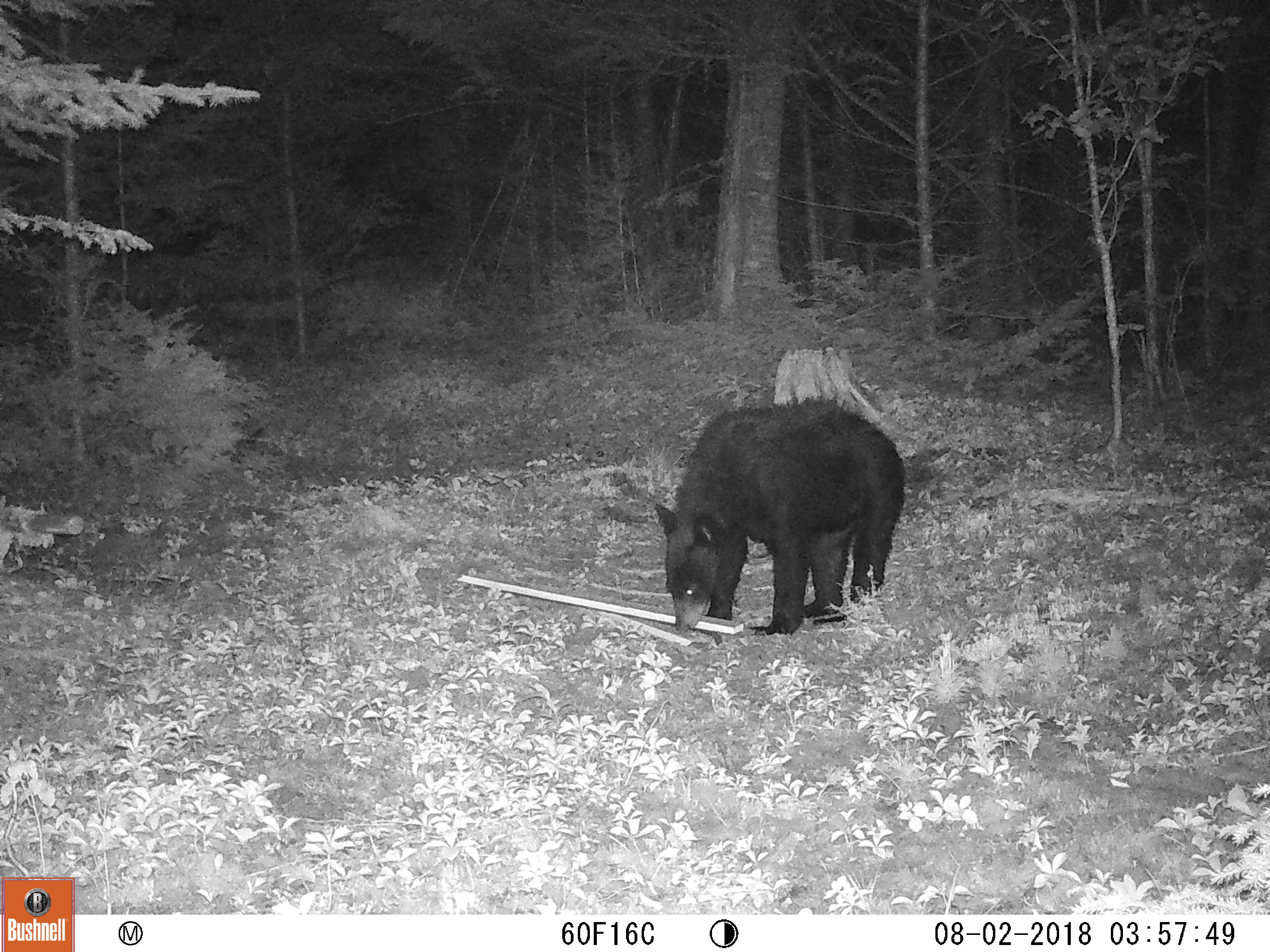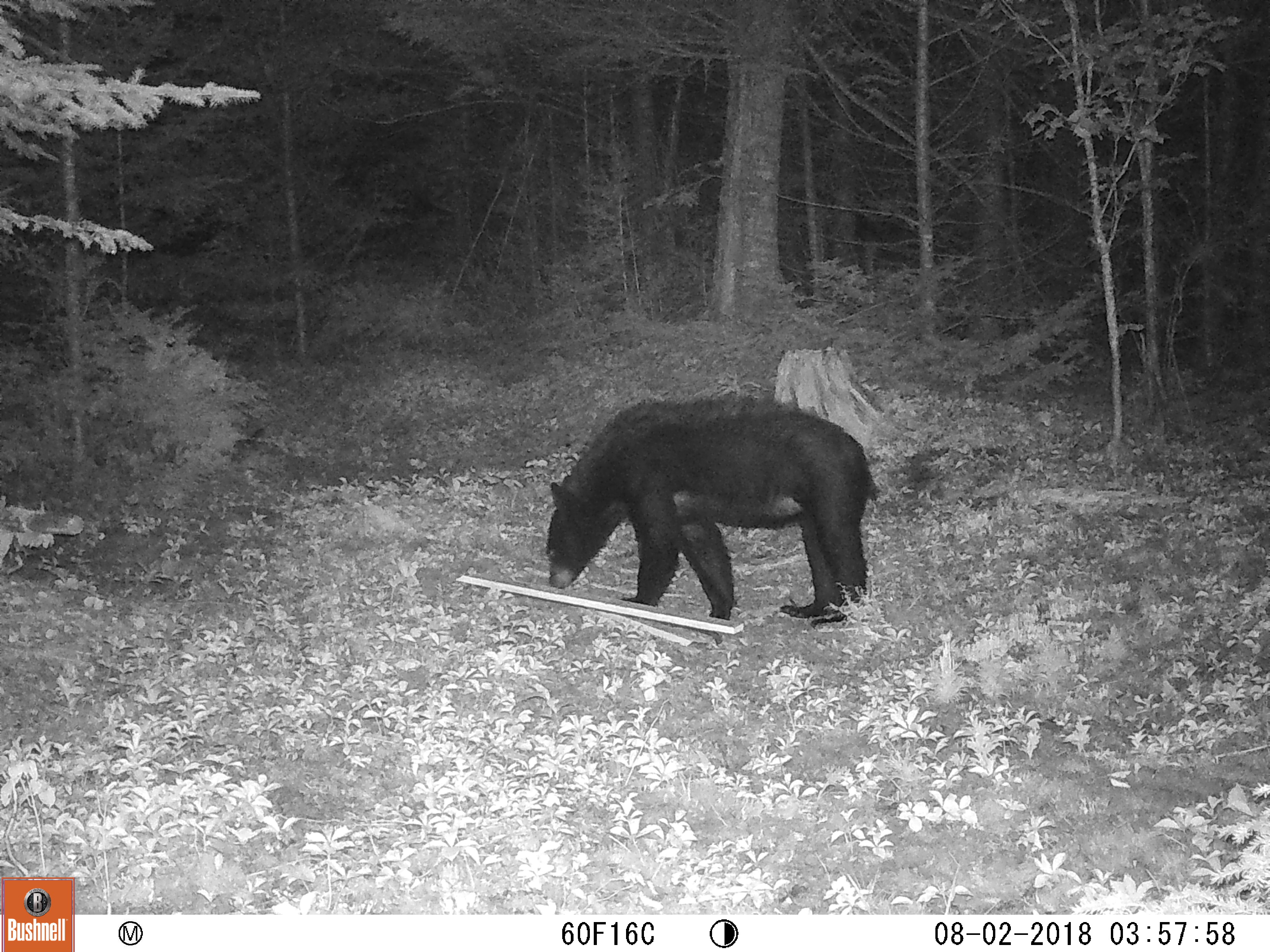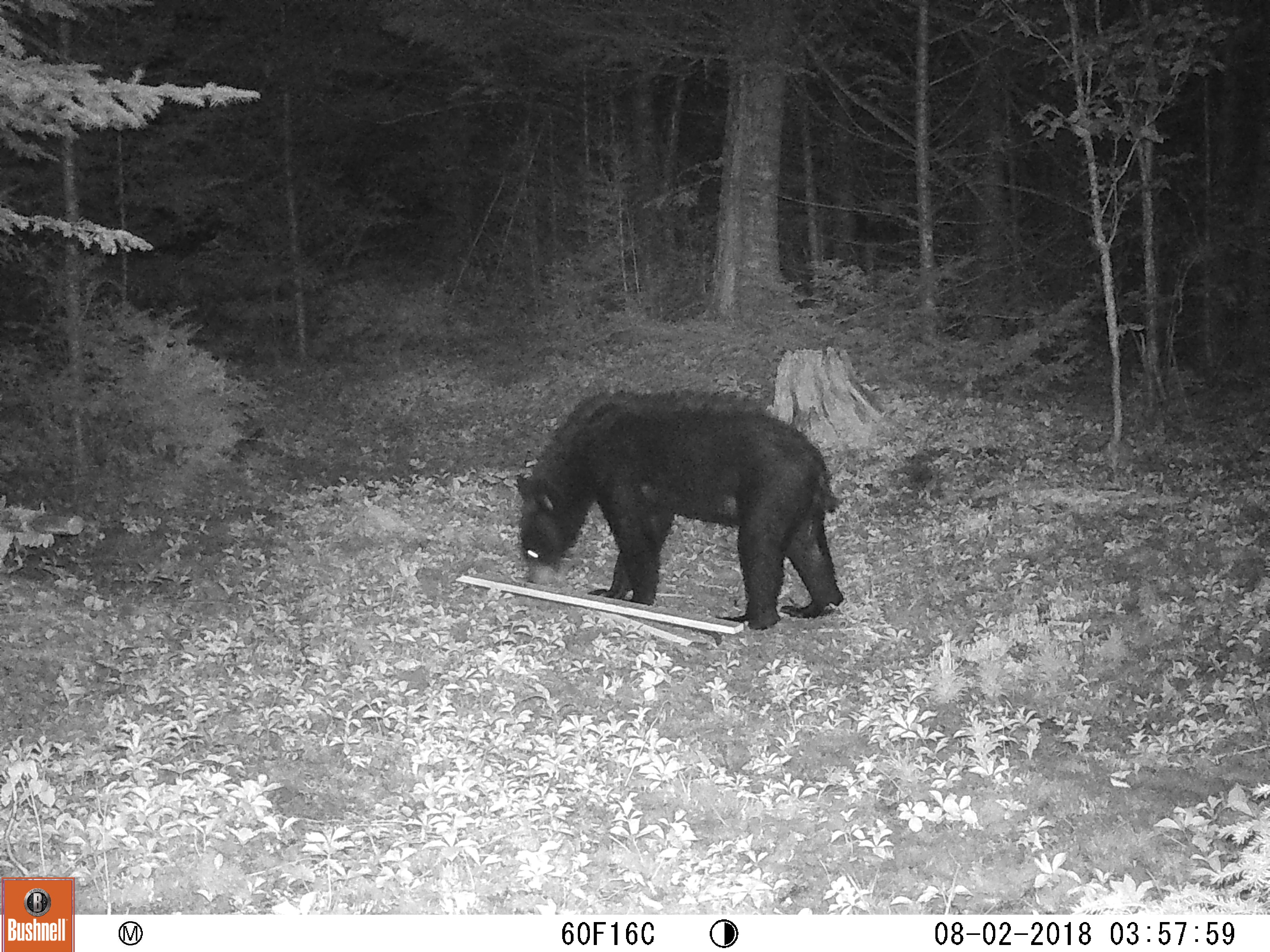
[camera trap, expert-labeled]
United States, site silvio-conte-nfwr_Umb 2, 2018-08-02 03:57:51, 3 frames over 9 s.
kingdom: Animalia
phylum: Chordata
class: Mammalia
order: Carnivora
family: Ursidae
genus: Ursus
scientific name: Ursus americanus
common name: black bear